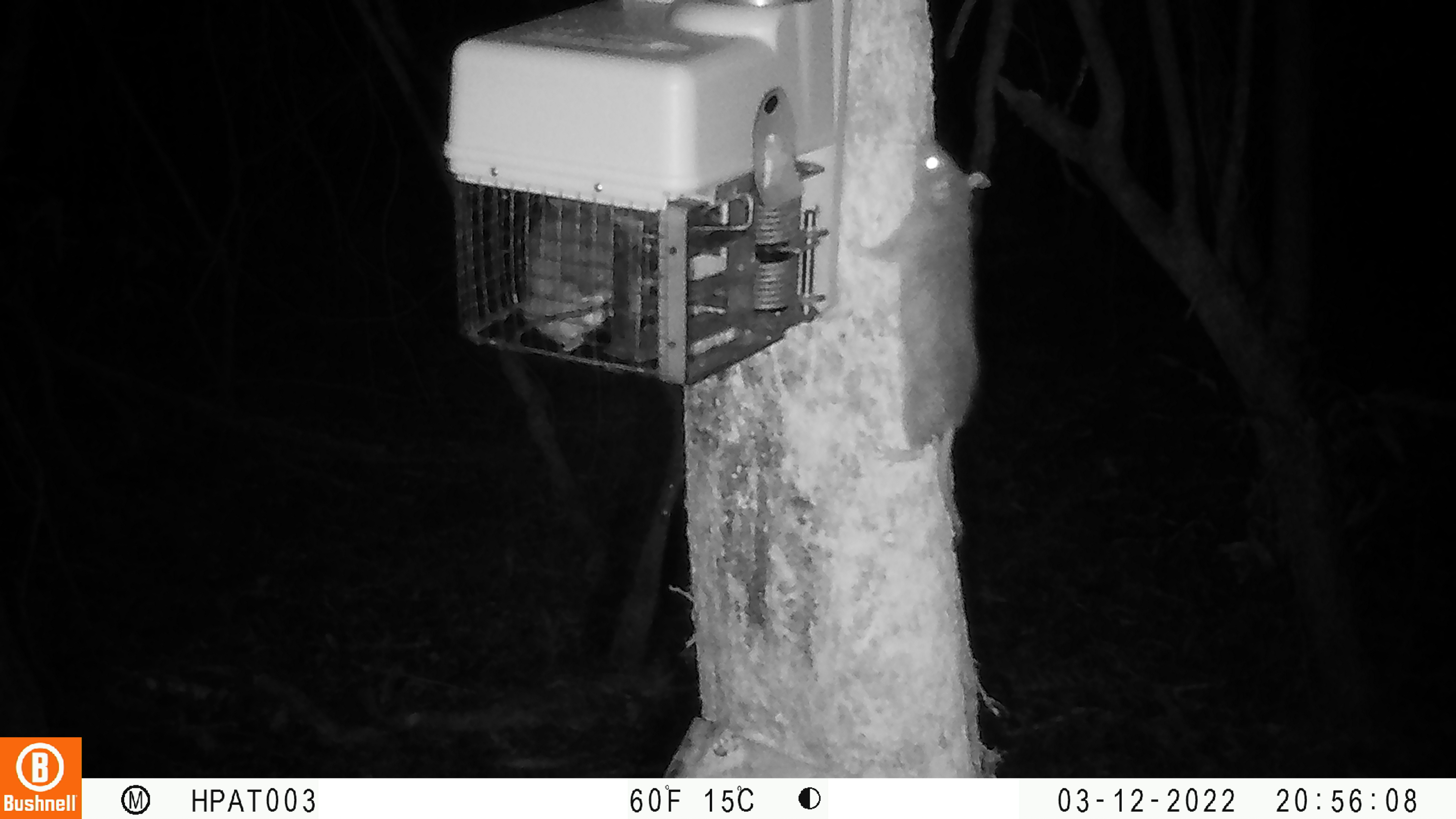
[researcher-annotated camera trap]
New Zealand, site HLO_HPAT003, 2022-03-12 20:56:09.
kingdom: Animalia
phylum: Chordata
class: Mammalia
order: Rodentia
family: Muridae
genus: Rattus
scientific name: Rattus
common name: rat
Rat (Rattus).